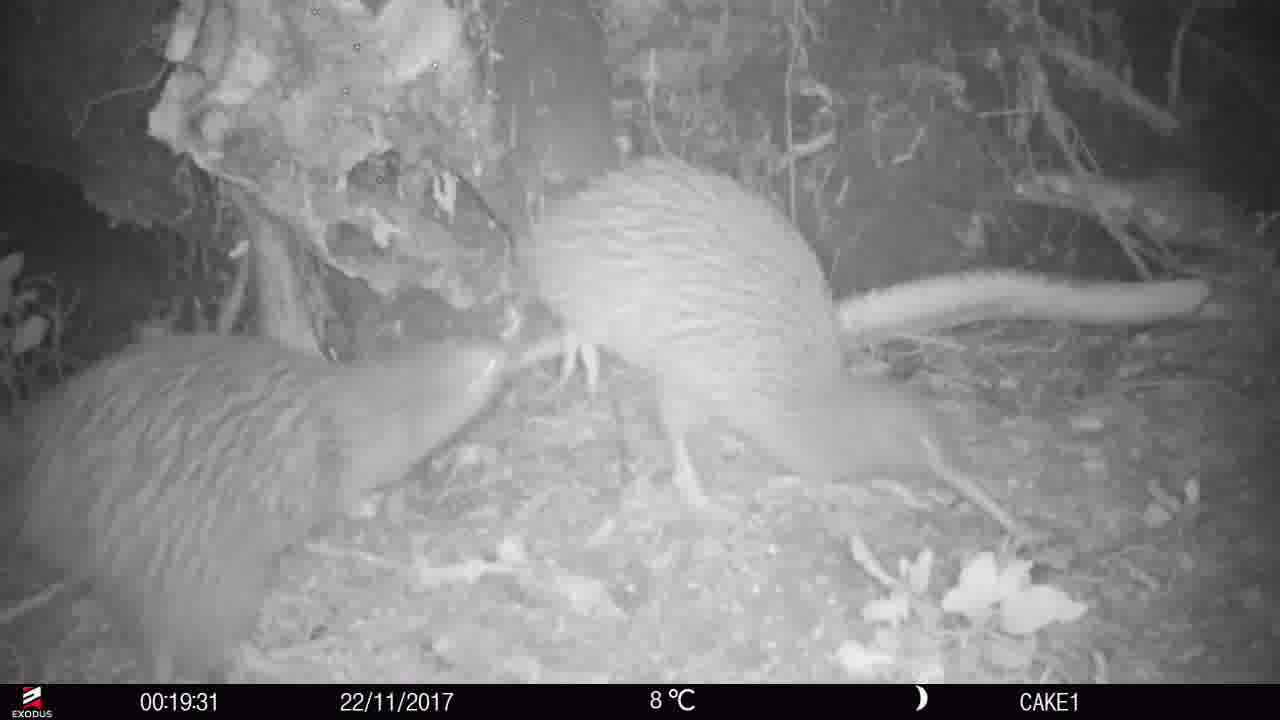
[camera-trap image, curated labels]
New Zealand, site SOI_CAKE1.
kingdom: Animalia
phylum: Chordata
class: Aves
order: Apterygiformes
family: Apterygidae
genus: Apteryx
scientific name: Apteryx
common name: kiwi